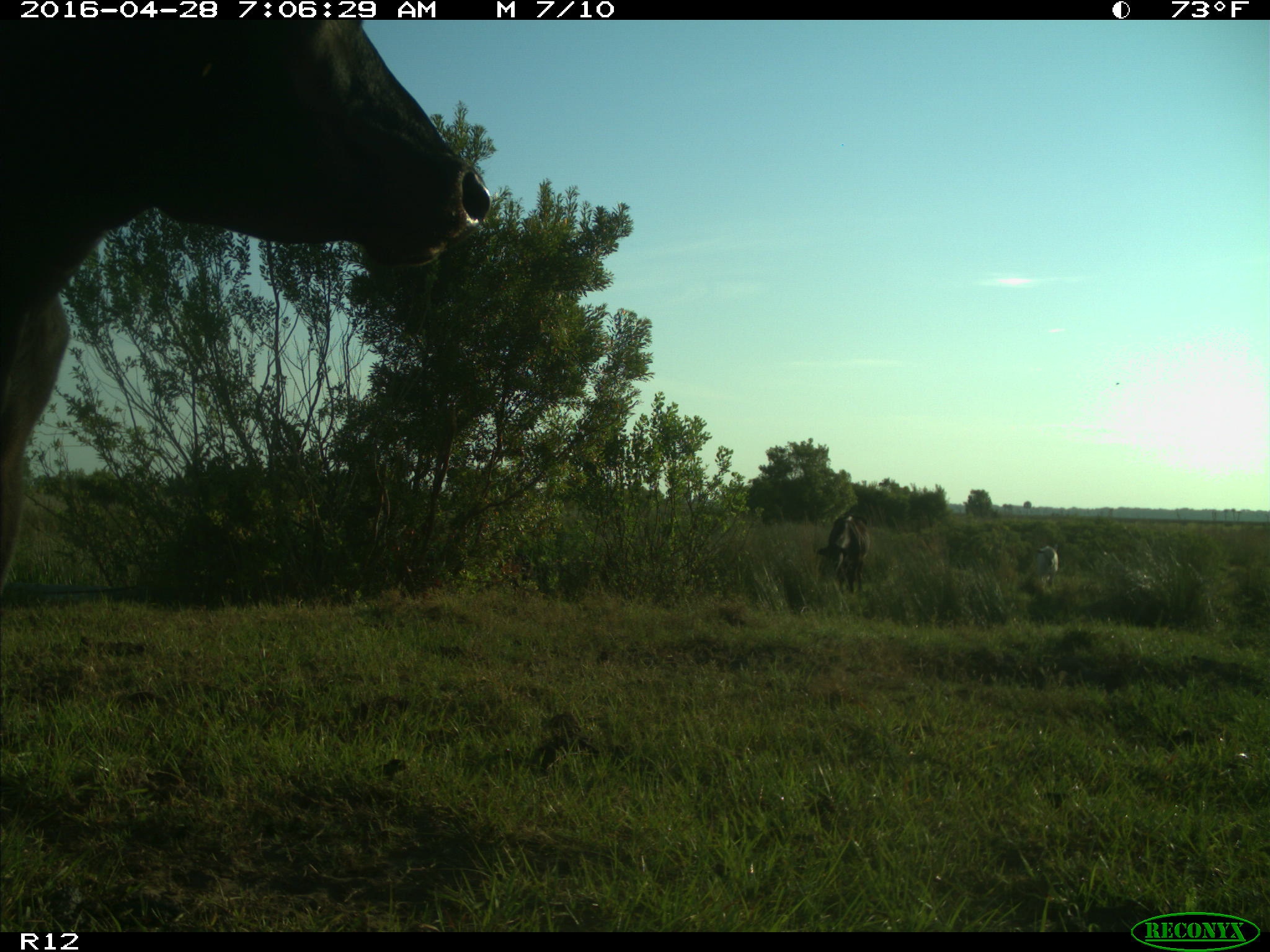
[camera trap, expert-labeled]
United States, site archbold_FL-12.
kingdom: Animalia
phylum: Chordata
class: Mammalia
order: Artiodactyla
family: Bovidae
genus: Bos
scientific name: Bos taurus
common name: domestic cow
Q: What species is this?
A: Bos taurus (domestic cow).